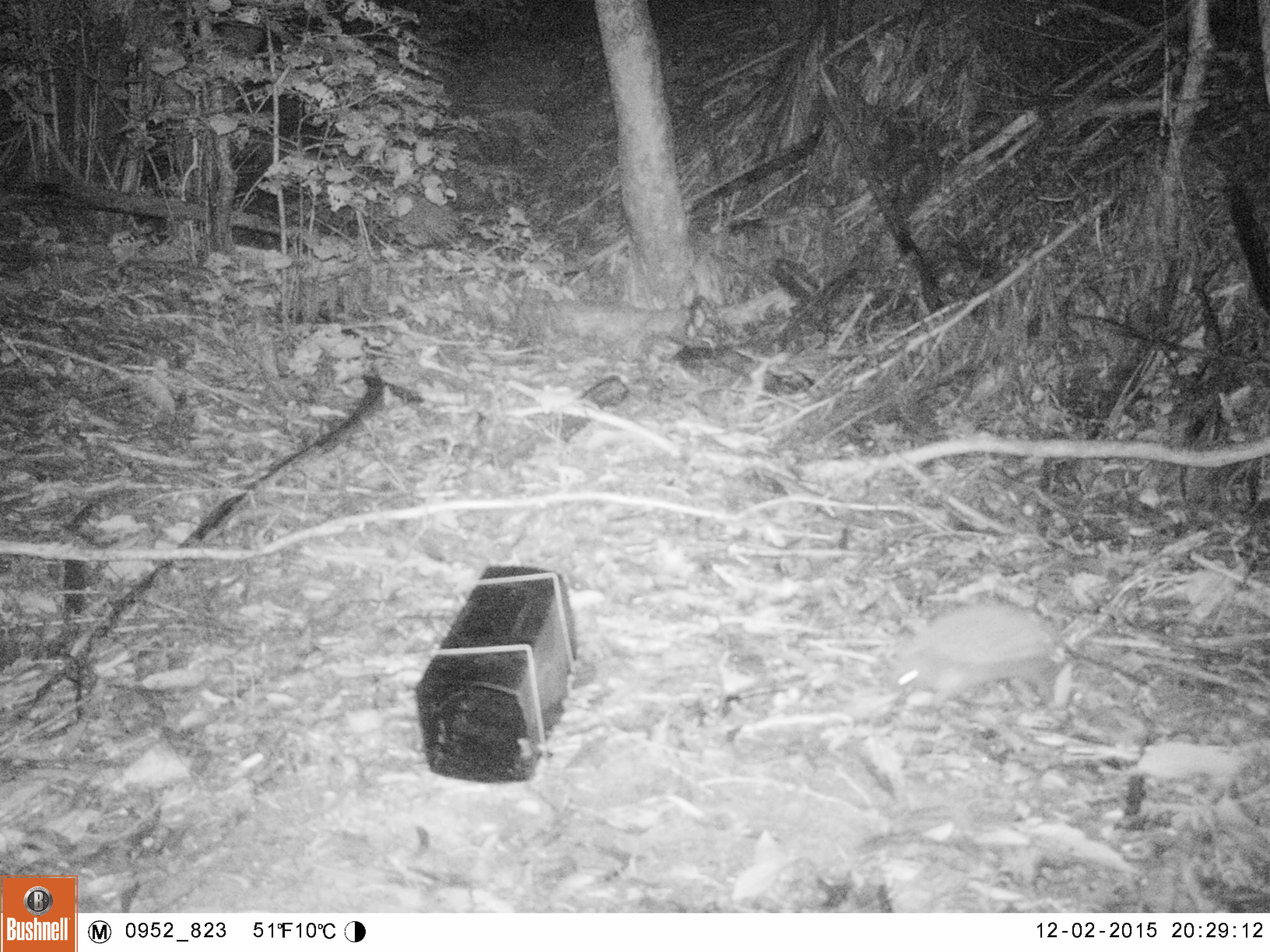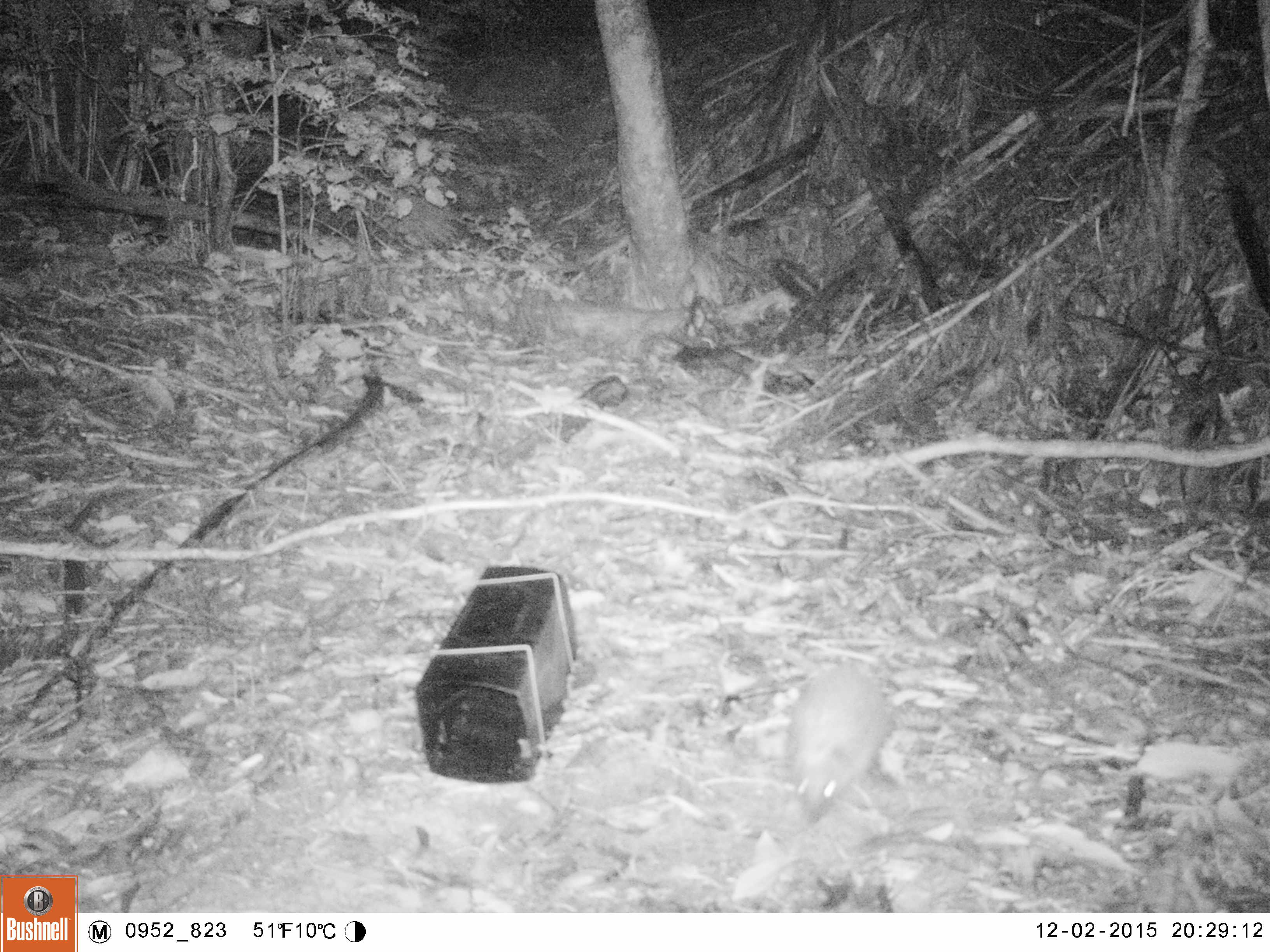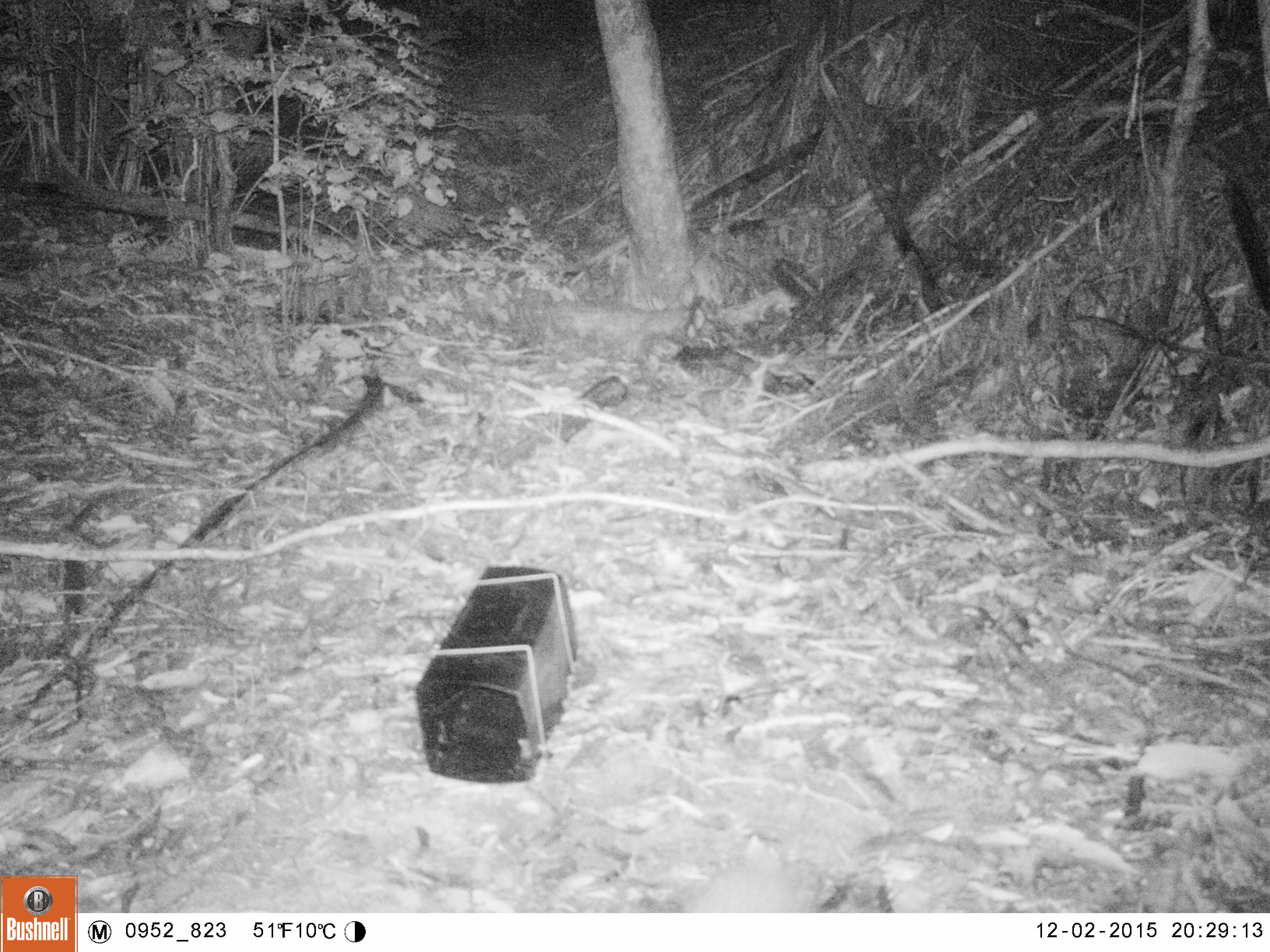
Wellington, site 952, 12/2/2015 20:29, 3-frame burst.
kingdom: Animalia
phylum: Chordata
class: Mammalia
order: Eulipotyphla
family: Erinaceidae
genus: Erinaceus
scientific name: Erinaceus europaeus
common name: hedgehog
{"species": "hedgehog (Erinaceus europaeus)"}